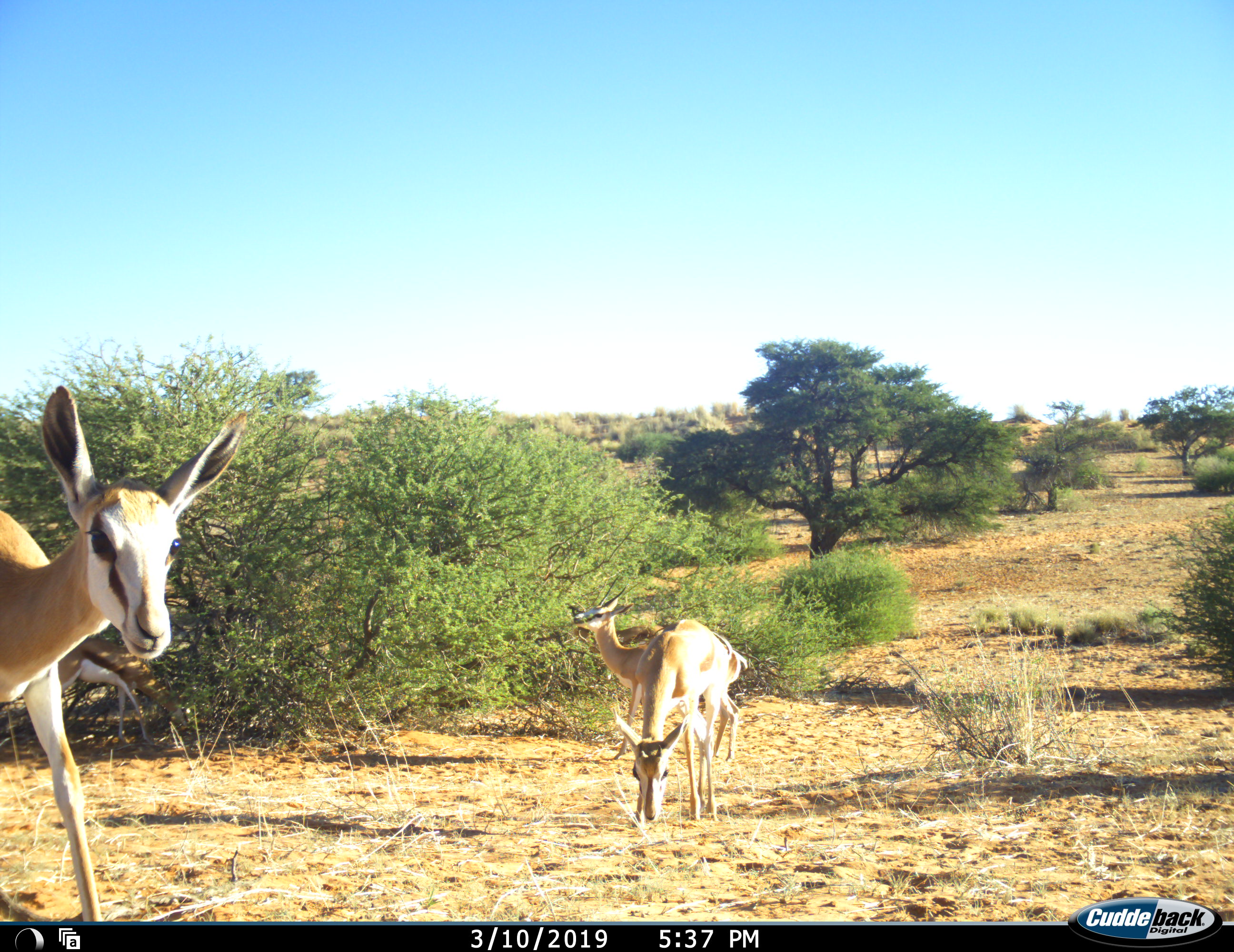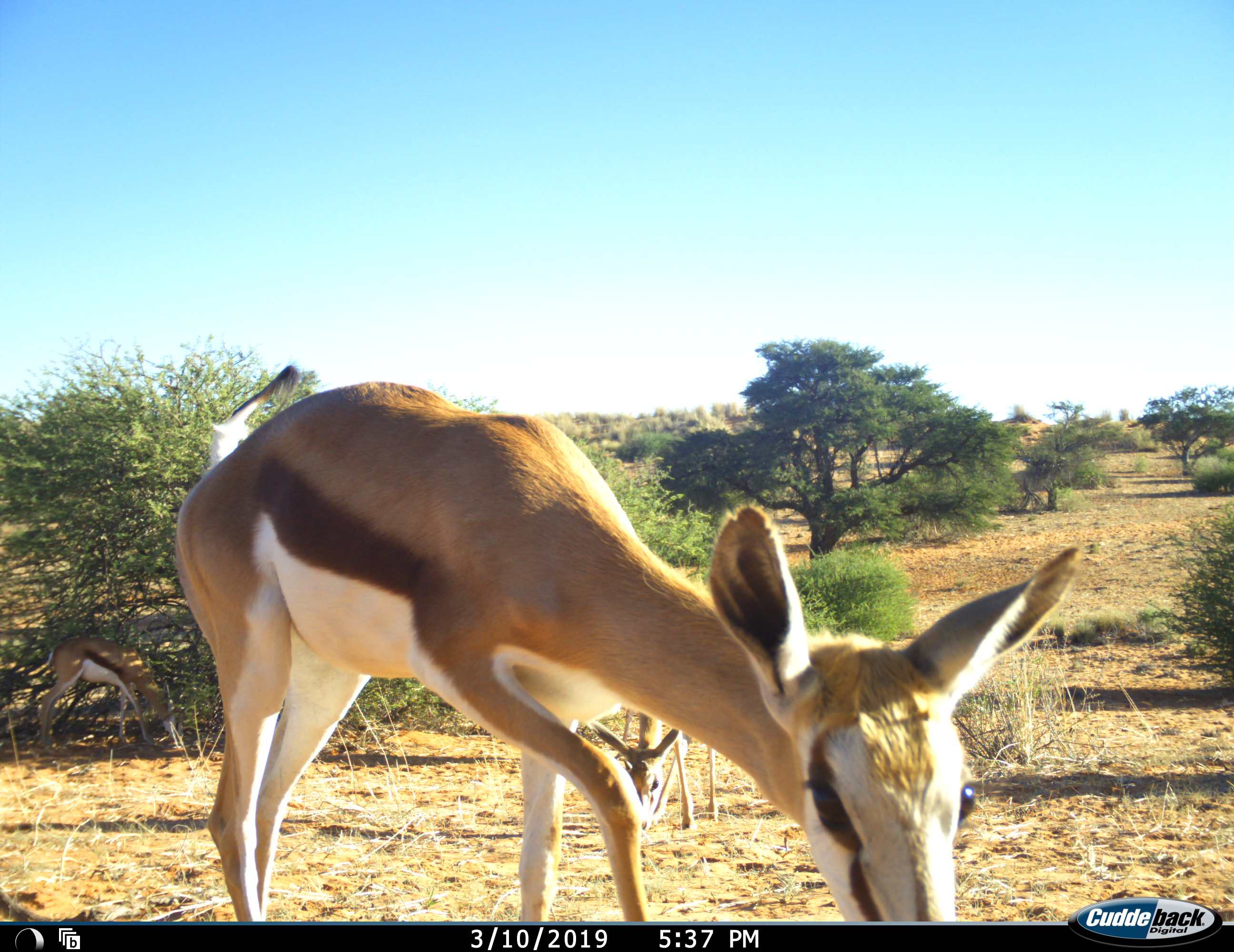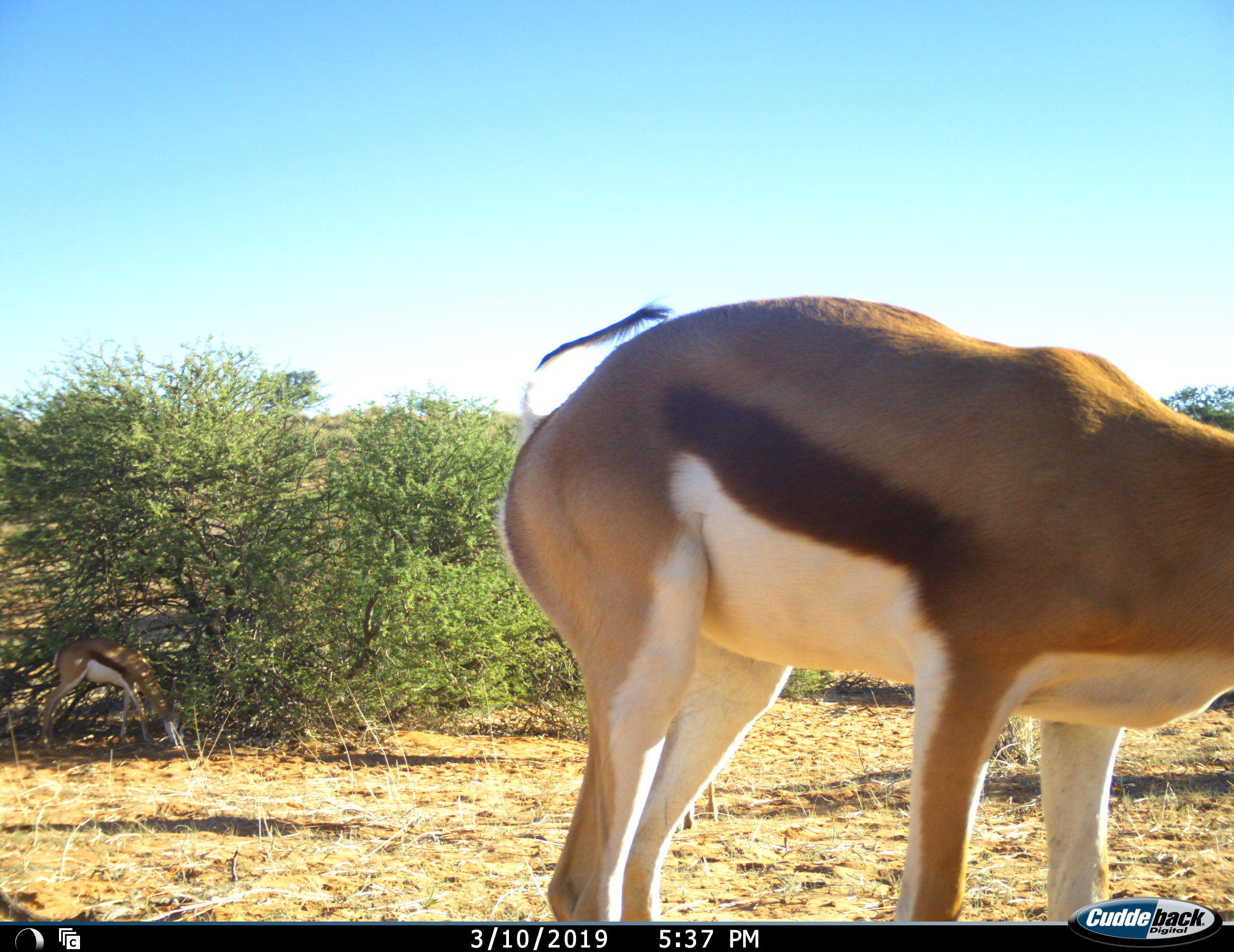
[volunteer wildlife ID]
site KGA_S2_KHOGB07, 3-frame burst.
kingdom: Animalia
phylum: Chordata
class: Mammalia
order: Artiodactyla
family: Bovidae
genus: Antidorcas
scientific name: Antidorcas marsupialis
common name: springbok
Springbok (Antidorcas marsupialis), count 3. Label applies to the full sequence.